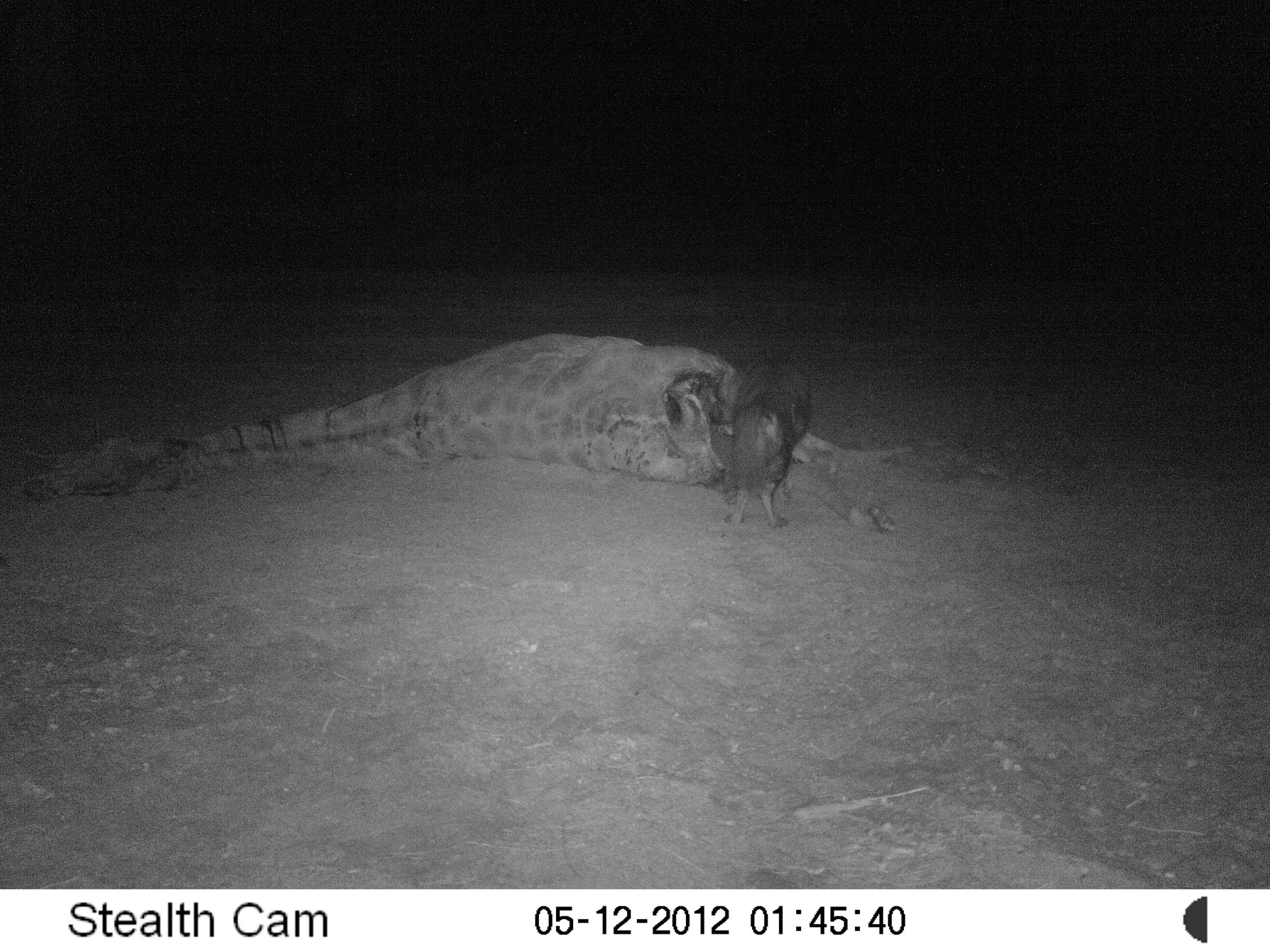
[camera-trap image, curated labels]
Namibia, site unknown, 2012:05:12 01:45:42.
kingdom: Animalia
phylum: Chordata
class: Mammalia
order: Carnivora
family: Hyaenidae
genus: Parahyaena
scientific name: Parahyaena brunnea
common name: brown hyena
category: hyaena brunnea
Hyaena brunnea (brown hyena) (Parahyaena brunnea).